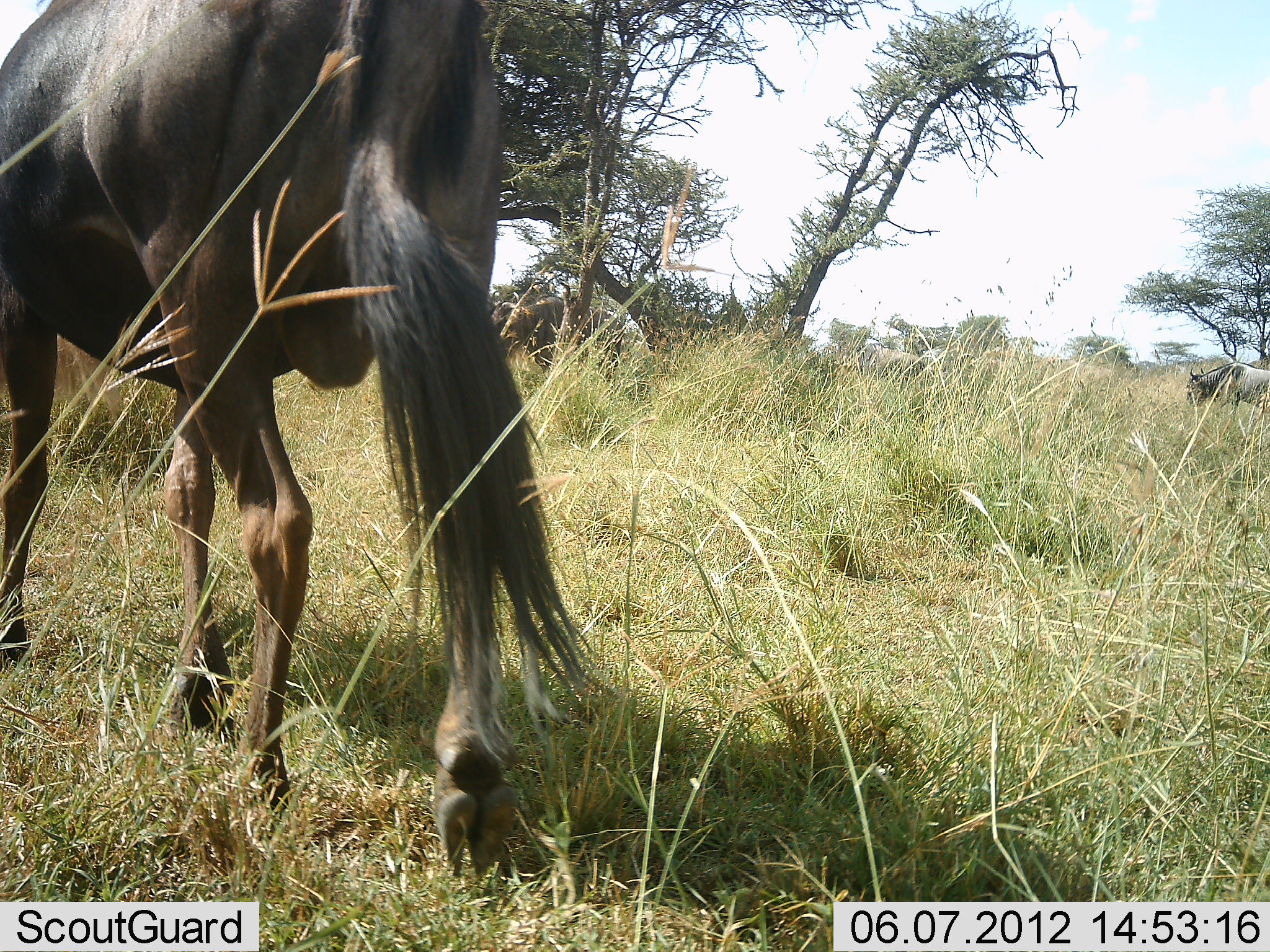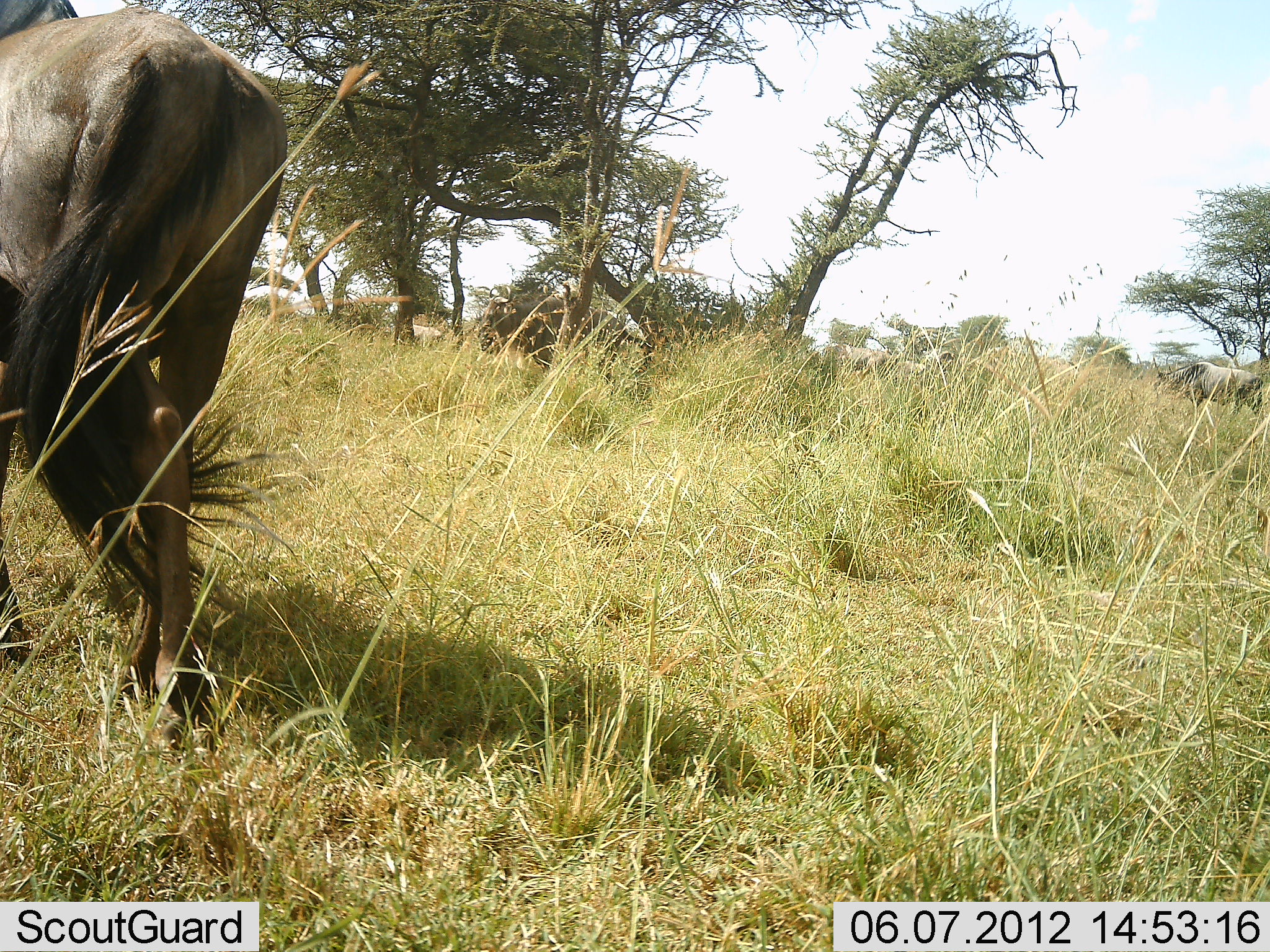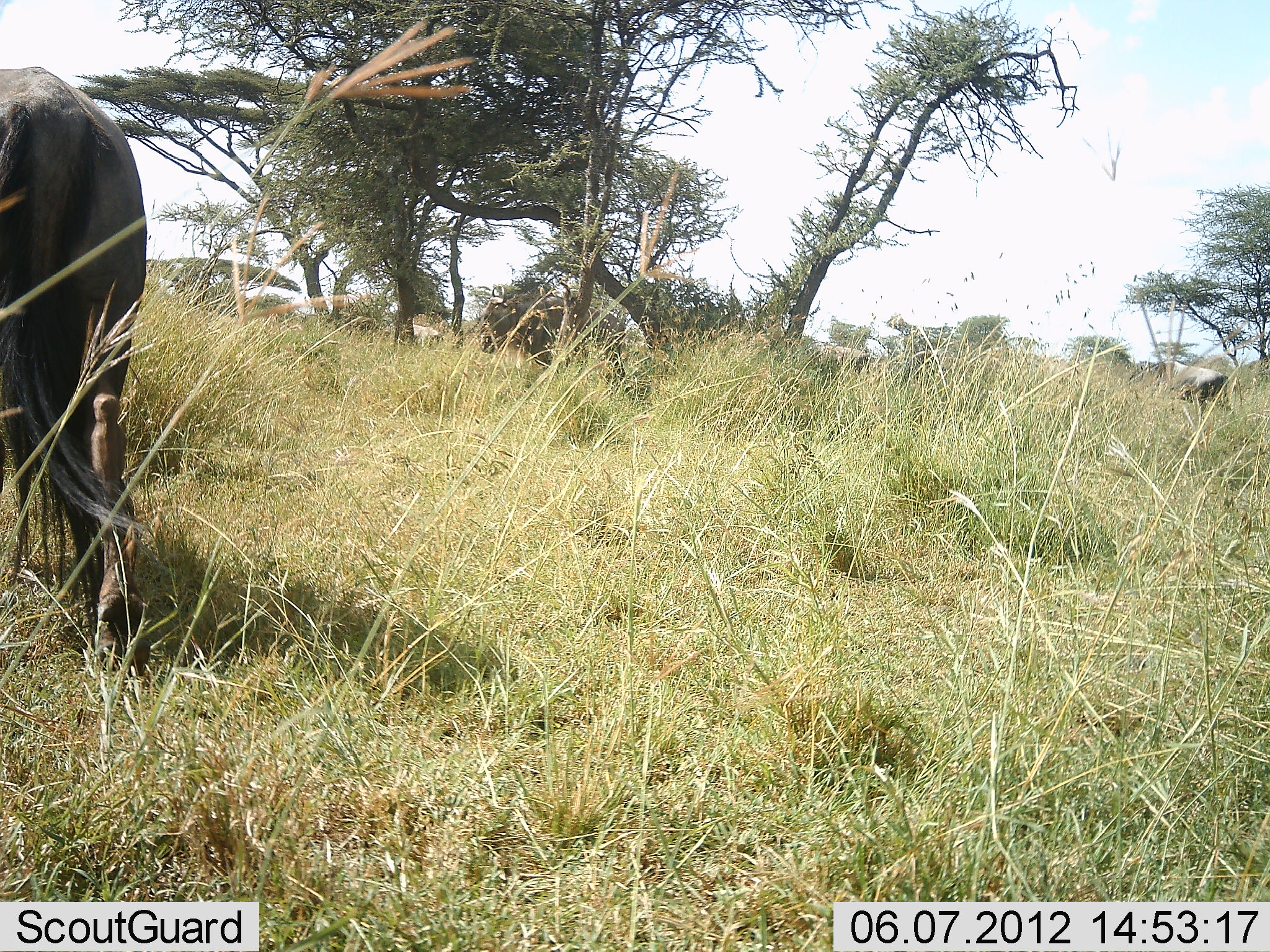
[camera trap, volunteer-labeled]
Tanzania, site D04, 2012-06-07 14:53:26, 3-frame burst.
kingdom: Animalia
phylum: Chordata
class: Mammalia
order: Artiodactyla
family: Bovidae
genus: Connochaetes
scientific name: Connochaetes taurinus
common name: blue wildebeest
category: wildebeest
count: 2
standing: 0%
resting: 0%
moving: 100%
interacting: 0%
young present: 0%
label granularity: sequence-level